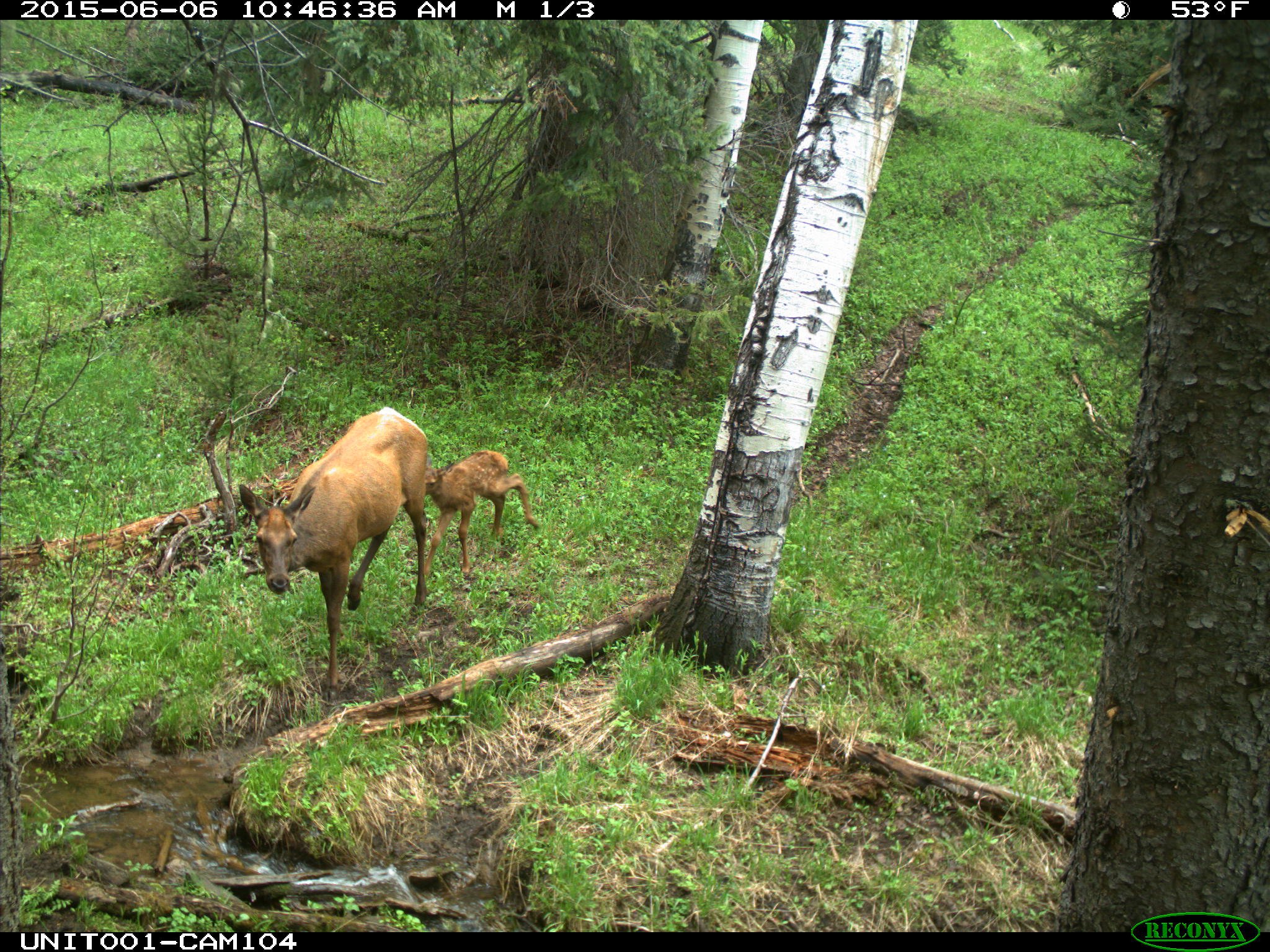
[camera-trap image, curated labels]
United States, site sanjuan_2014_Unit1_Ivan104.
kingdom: Animalia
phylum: Chordata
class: Mammalia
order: Artiodactyla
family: Cervidae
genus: Cervus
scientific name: Cervus elaphus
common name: red deer